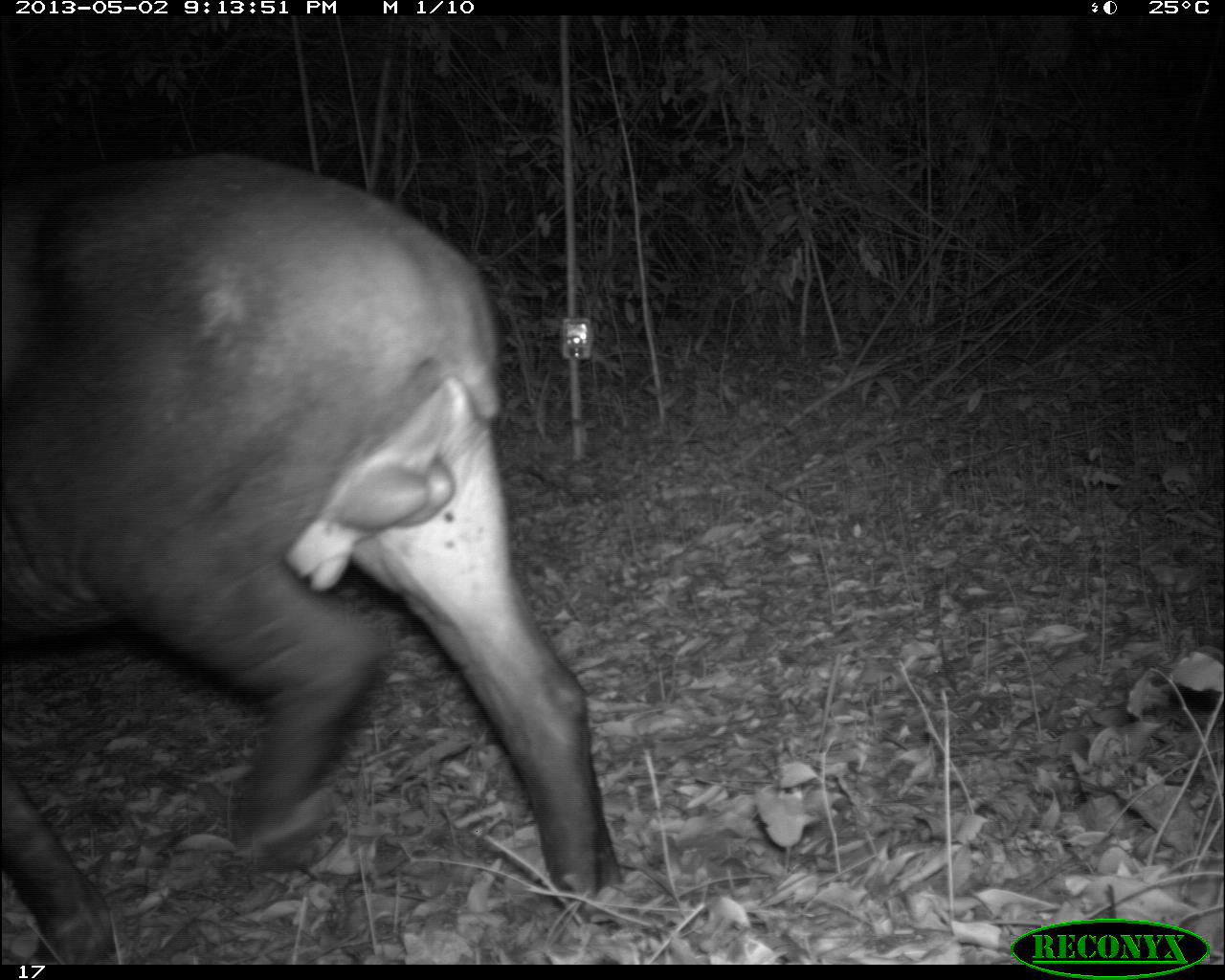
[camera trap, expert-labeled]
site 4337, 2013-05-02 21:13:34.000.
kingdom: Animalia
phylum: Chordata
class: Mammalia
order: Perissodactyla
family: Tapiridae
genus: Tapirus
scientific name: Tapirus bairdii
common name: baird's tapir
Tapirus bairdii (baird's tapir), count 1, sex male.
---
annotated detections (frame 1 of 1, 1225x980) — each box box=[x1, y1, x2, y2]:
tapirus bairdii: box=[0, 145, 613, 955]